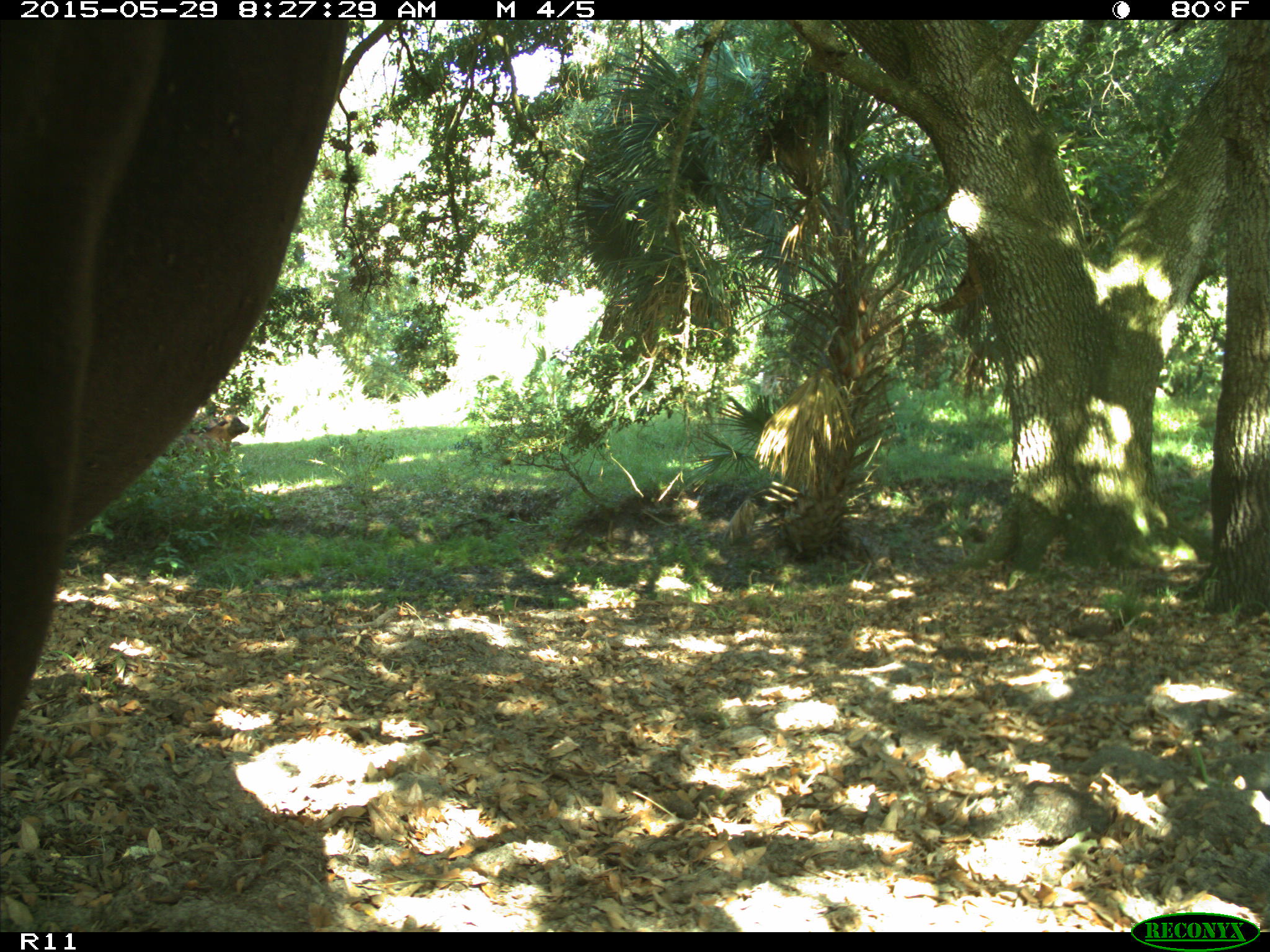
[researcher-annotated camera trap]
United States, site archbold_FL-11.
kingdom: Animalia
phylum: Chordata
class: Mammalia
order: Artiodactyla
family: Bovidae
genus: Bos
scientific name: Bos taurus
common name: domestic cow